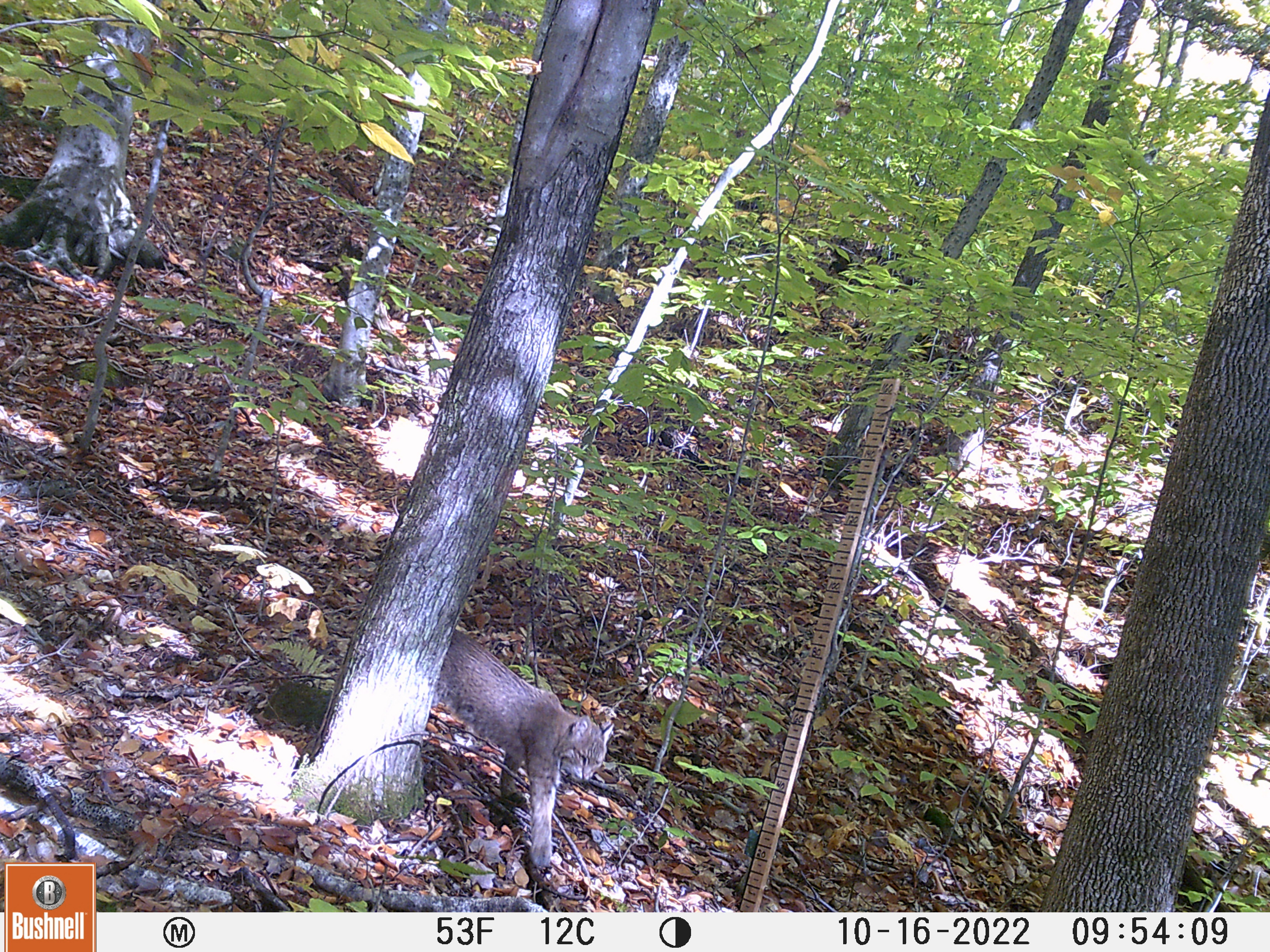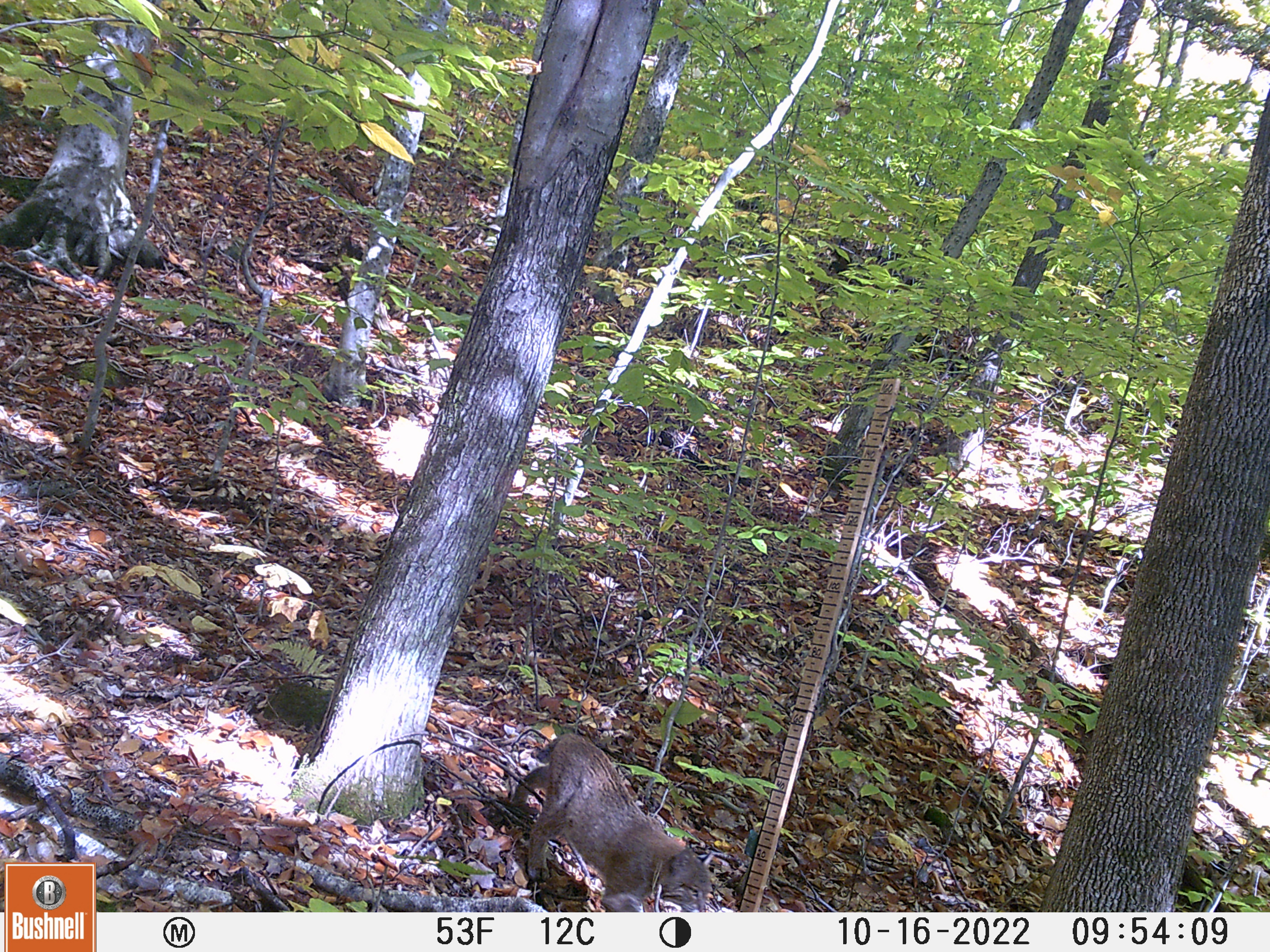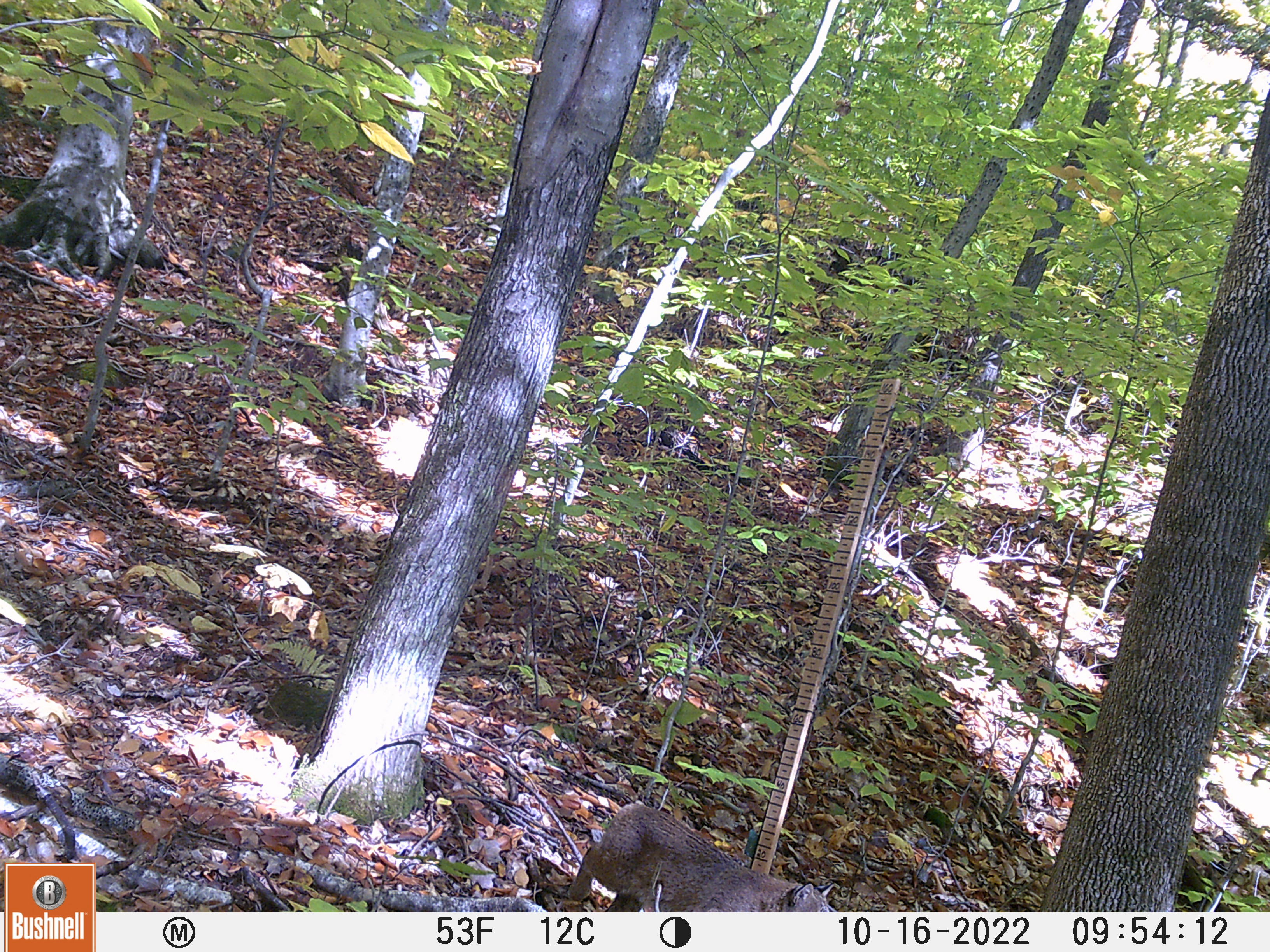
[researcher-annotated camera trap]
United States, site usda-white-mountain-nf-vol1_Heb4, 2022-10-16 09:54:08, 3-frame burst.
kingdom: Animalia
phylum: Chordata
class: Mammalia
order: Carnivora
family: Felidae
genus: Lynx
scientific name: Lynx rufus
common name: bobcat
Bobcat (Lynx rufus).